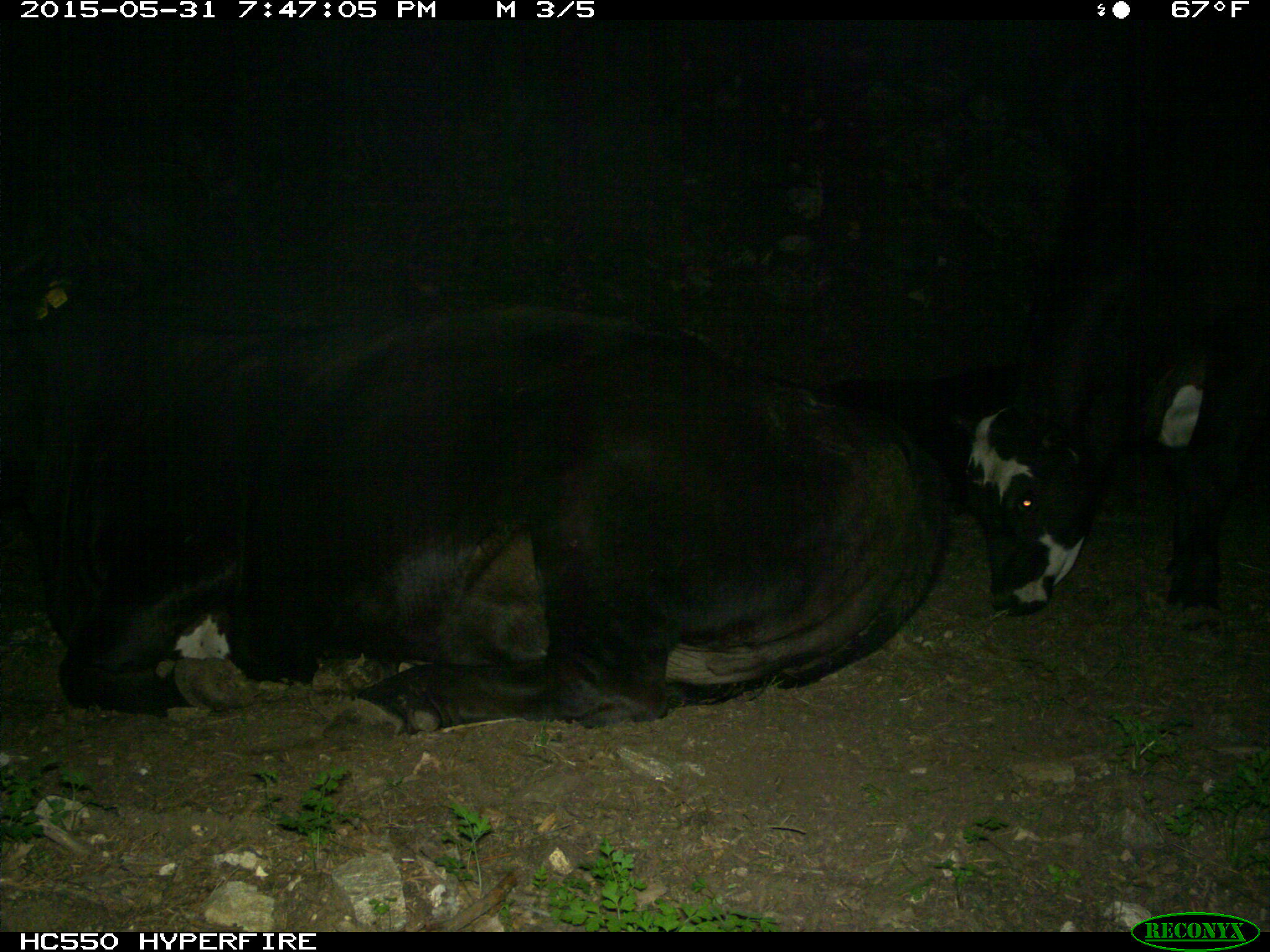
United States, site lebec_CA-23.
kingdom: Animalia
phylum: Chordata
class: Mammalia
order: Artiodactyla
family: Bovidae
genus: Bos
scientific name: Bos taurus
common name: domestic cow